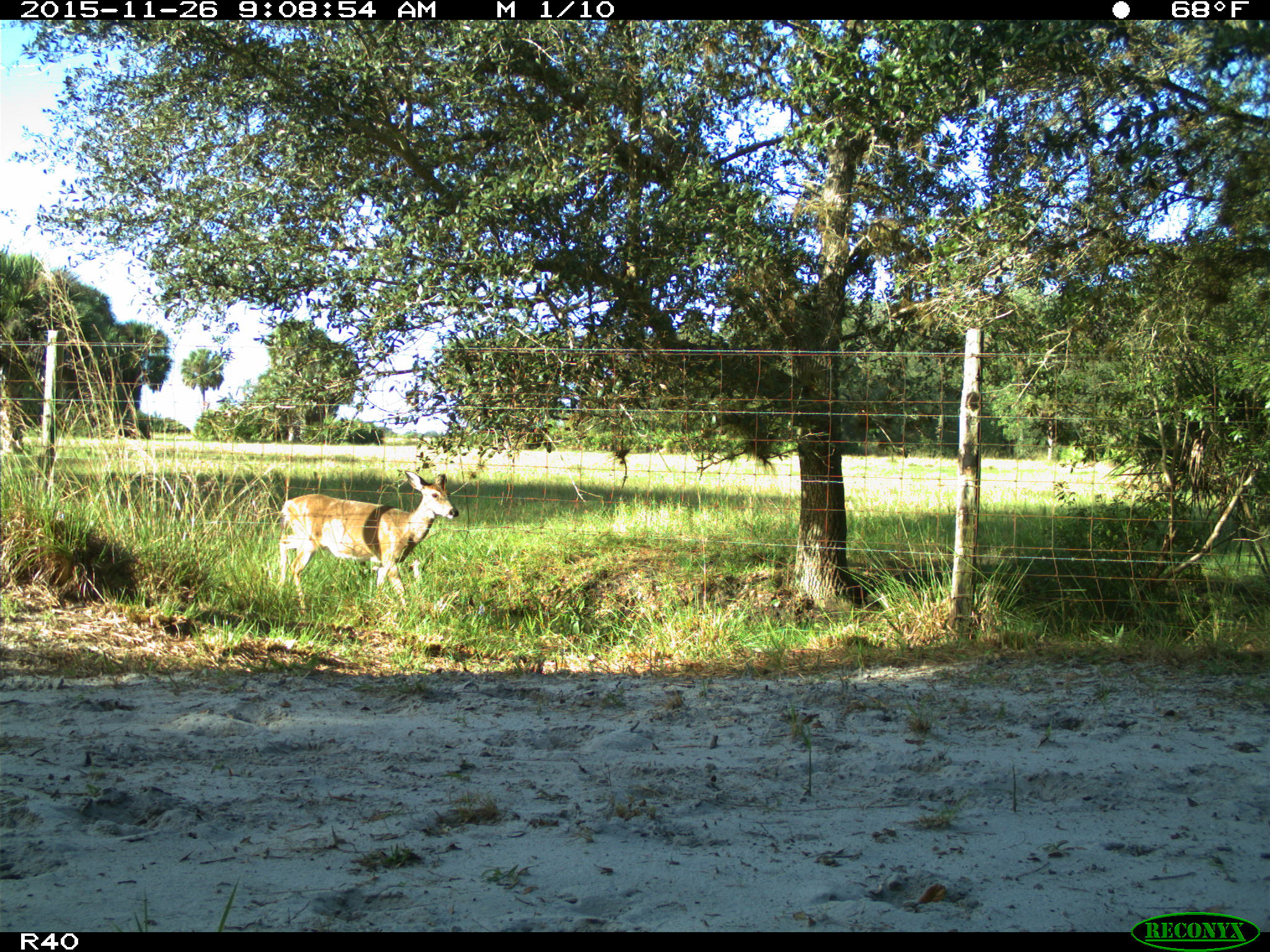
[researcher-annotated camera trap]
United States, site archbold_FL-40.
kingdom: Animalia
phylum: Chordata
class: Mammalia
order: Artiodactyla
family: Cervidae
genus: Odocoileus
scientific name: Odocoileus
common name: deer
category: unidentified deer